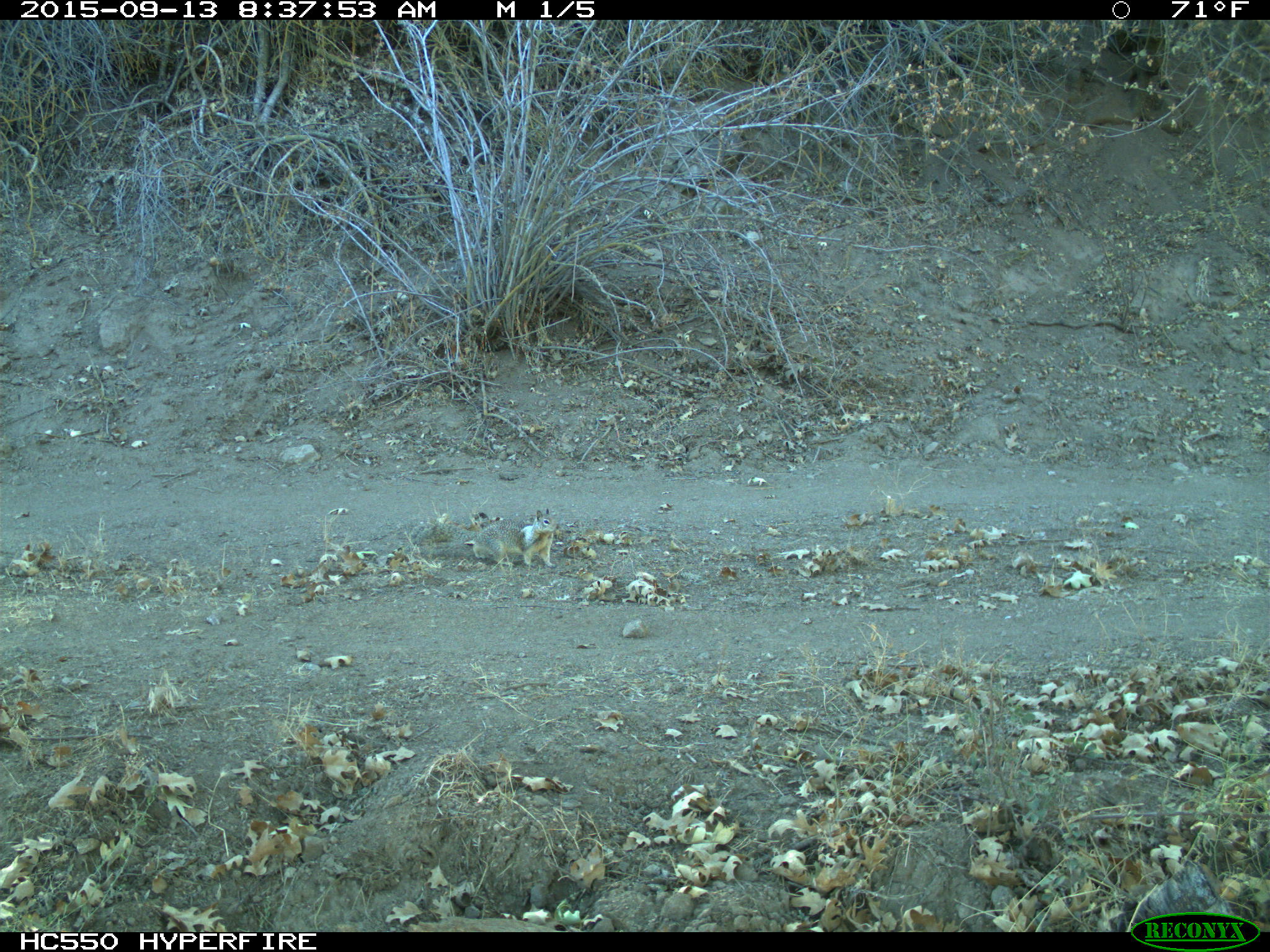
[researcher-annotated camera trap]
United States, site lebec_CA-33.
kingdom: Animalia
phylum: Chordata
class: Mammalia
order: Rodentia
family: Sciuridae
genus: Otospermophilus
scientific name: Otospermophilus beecheyi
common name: california ground squirrel